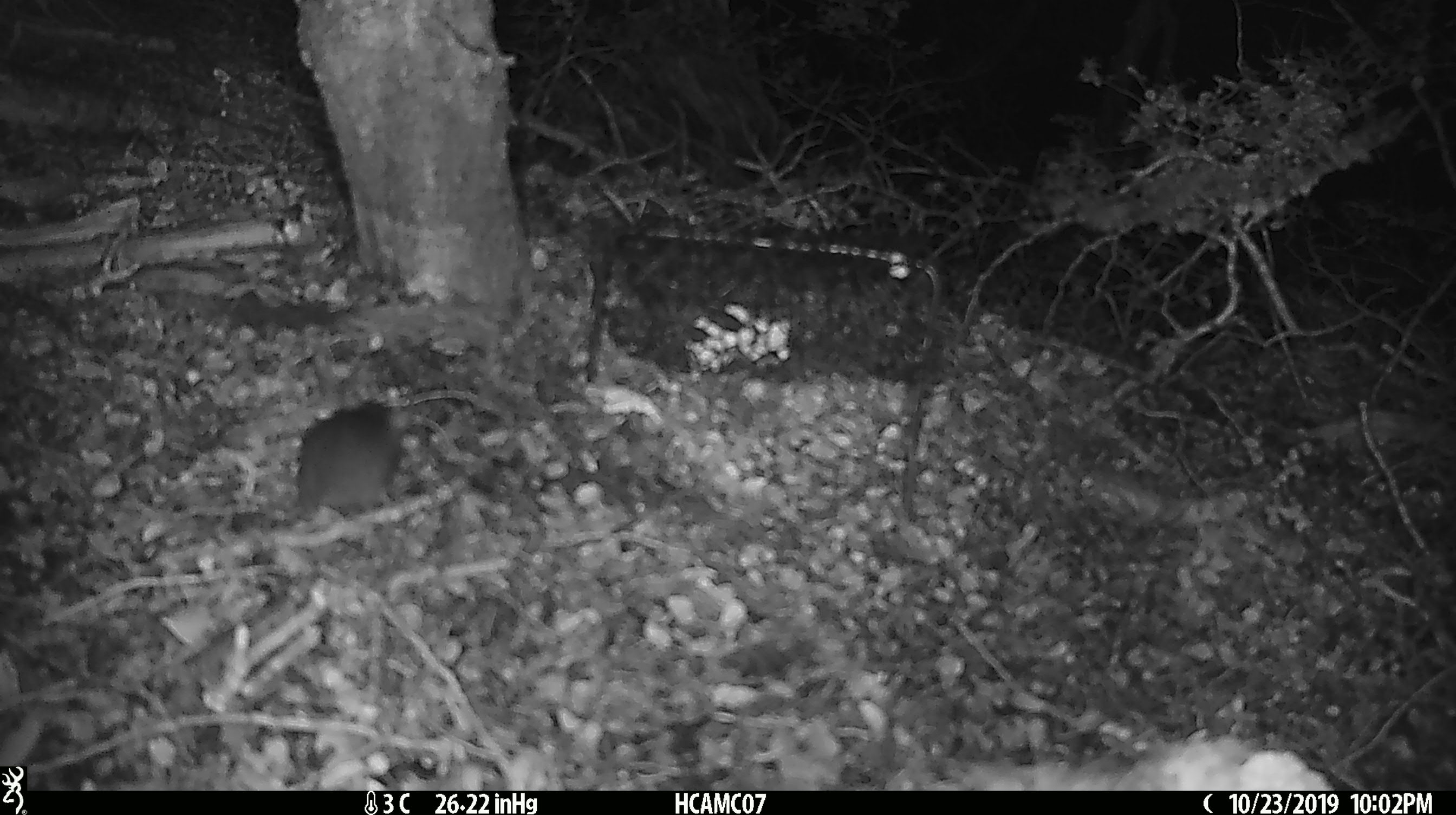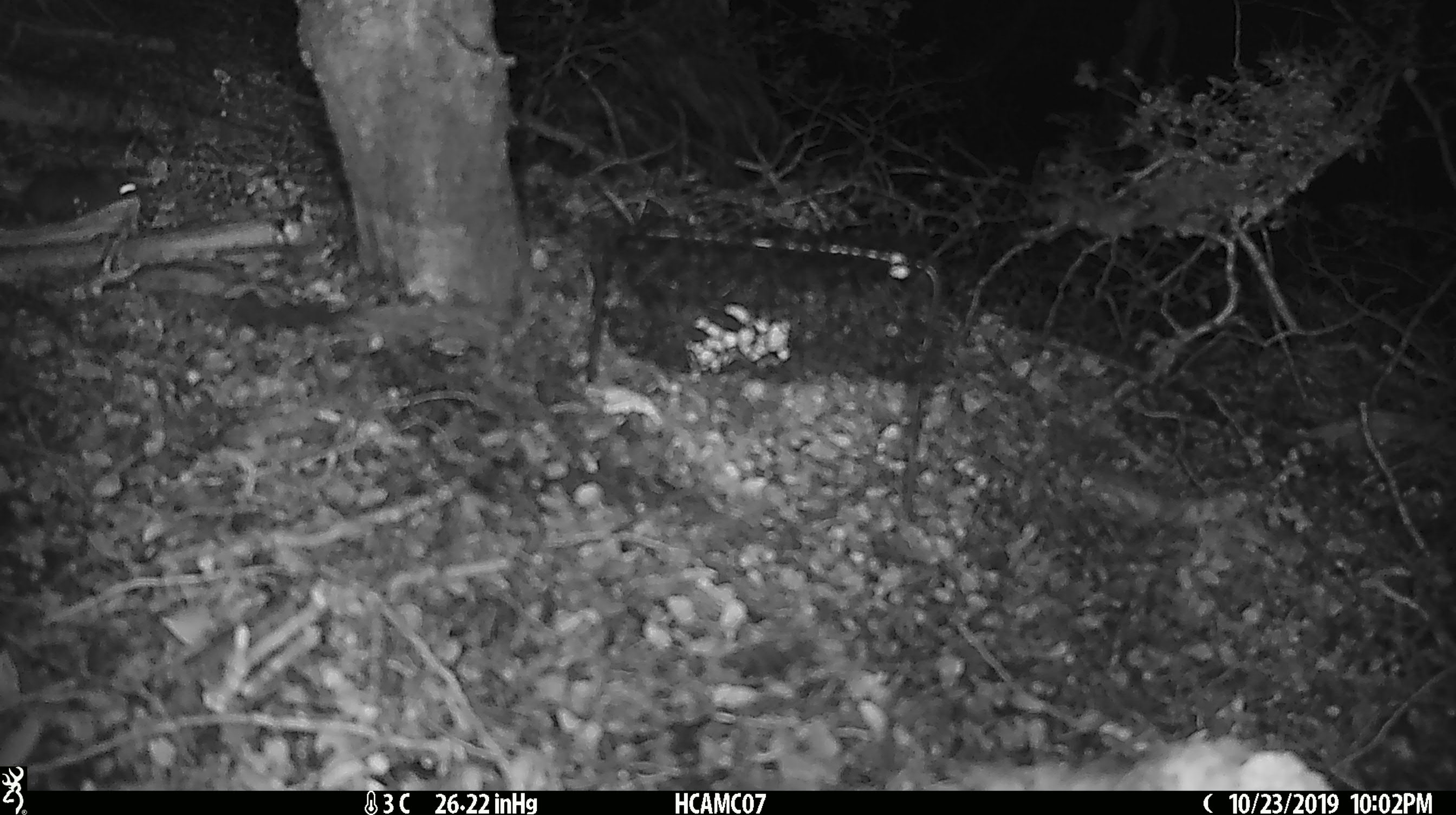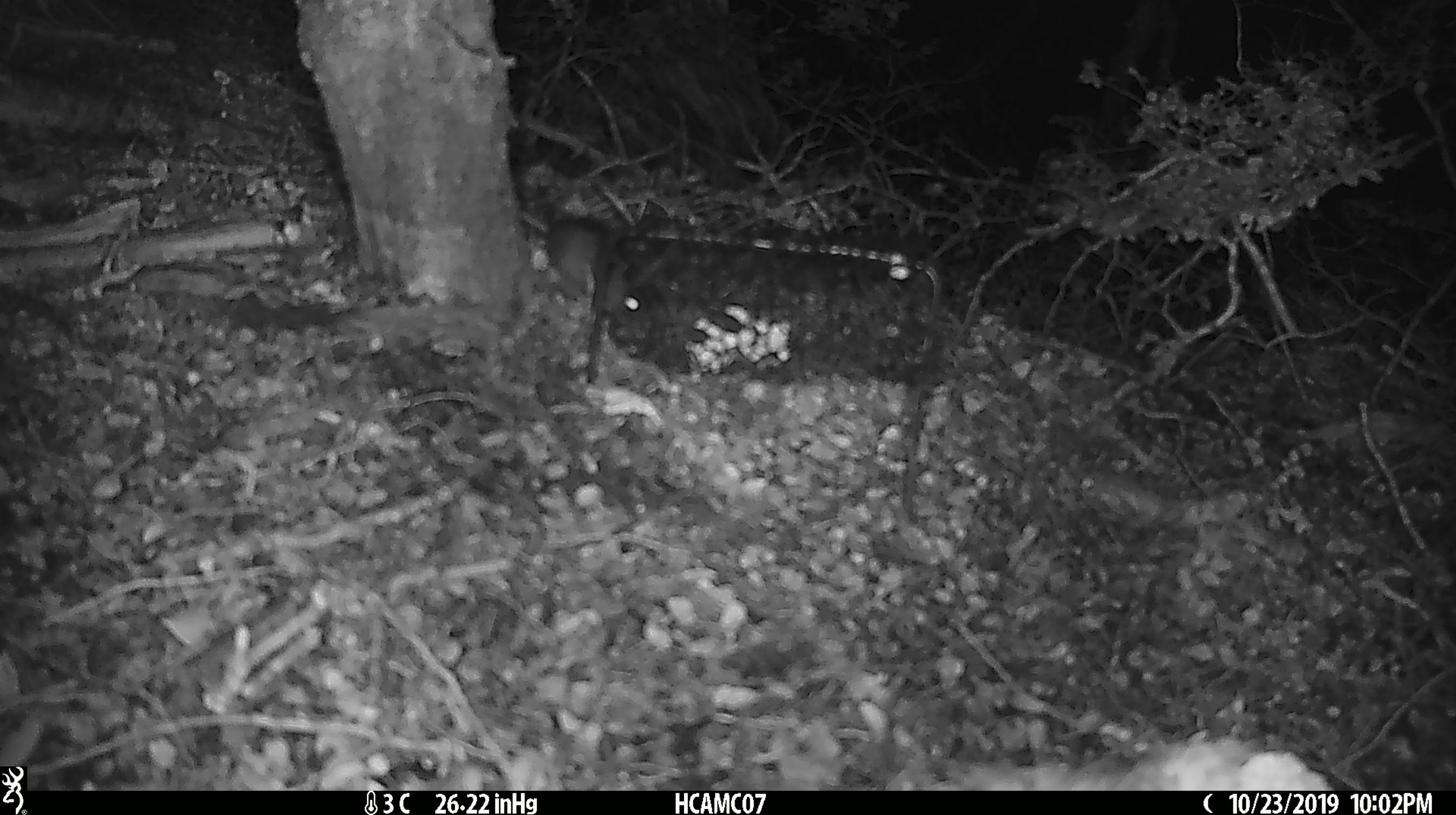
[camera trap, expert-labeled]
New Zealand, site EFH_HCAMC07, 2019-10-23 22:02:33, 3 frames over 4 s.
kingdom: Animalia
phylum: Chordata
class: Mammalia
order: Rodentia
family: Muridae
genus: Mus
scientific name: Mus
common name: mouse